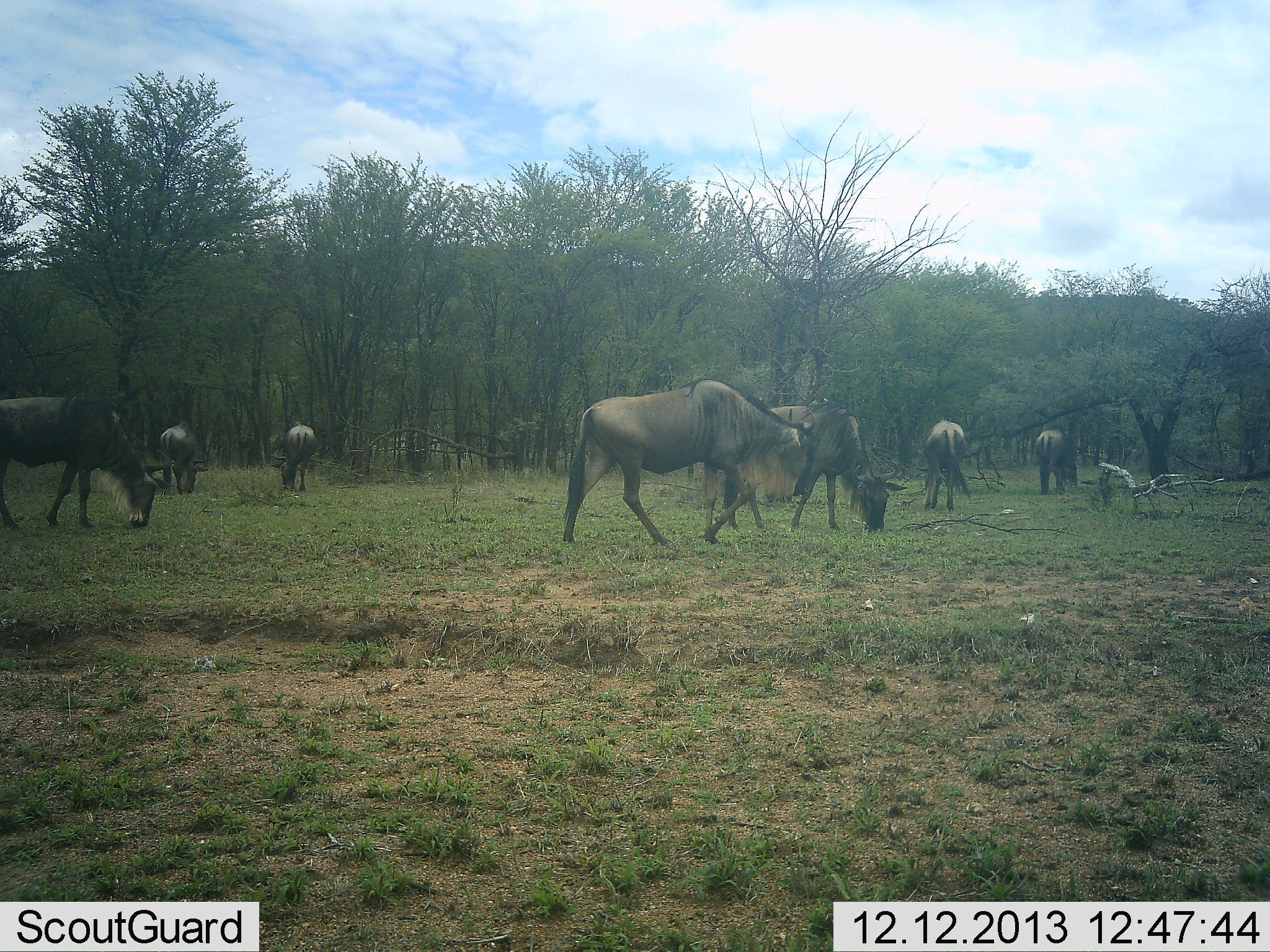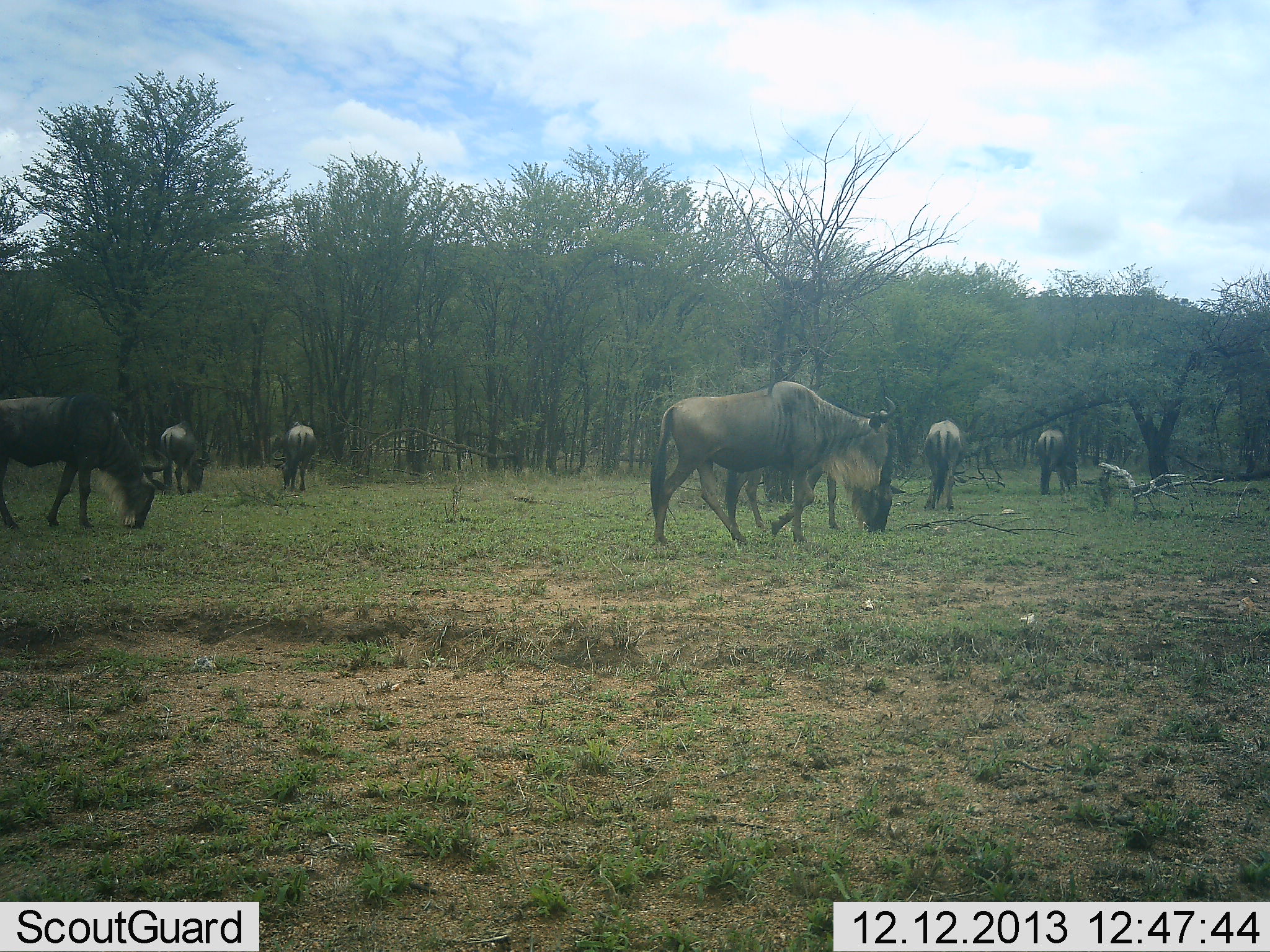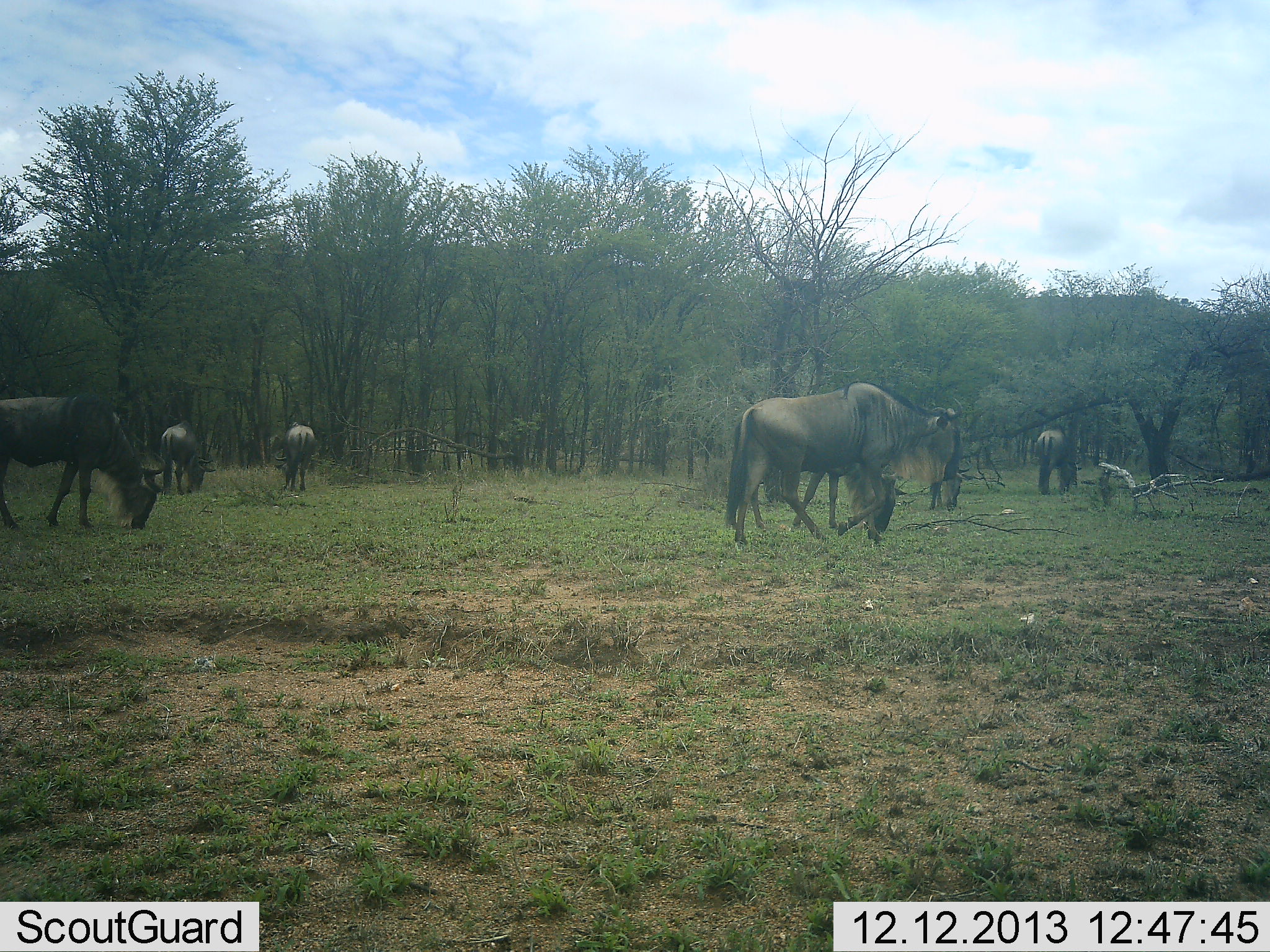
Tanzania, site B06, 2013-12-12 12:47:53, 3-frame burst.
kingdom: Animalia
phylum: Chordata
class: Mammalia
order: Artiodactyla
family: Bovidae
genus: Connochaetes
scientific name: Connochaetes taurinus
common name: blue wildebeest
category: wildebeest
Wildebeest (blue wildebeest) (Connochaetes taurinus), count 7. Behavior (volunteer vote fractions): standing 40%, resting 0%, moving 55%, interacting 2%. Young present (vote fraction): 0%. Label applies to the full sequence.